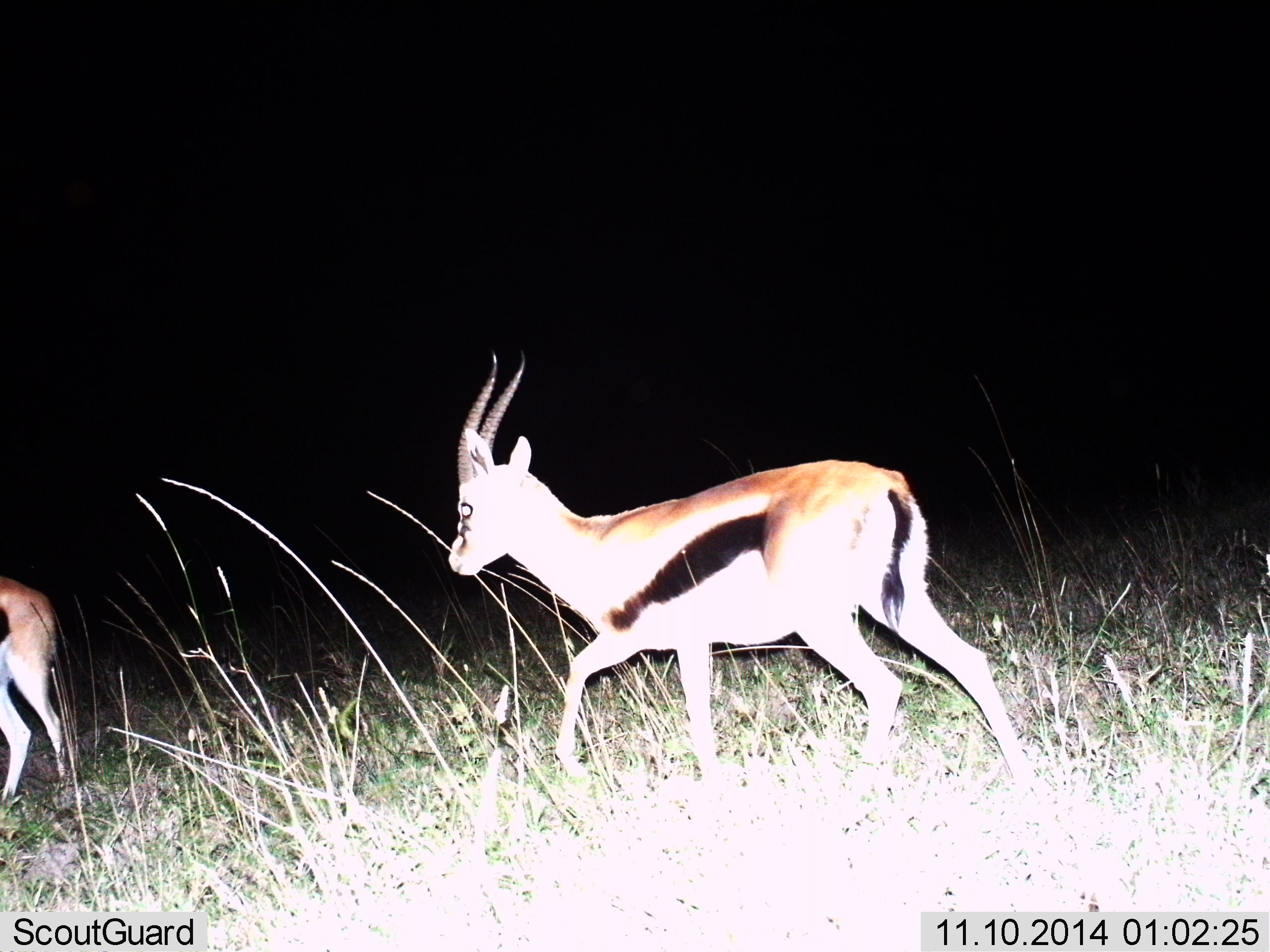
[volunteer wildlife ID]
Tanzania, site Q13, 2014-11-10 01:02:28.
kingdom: Animalia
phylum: Chordata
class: Mammalia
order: Artiodactyla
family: Bovidae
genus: Eudorcas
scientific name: Eudorcas thomsonii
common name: thomson's gazelle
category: gazellethomsons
Gazellethomsons (thomson's gazelle) (Eudorcas thomsonii), count 2. Behavior (volunteer vote fractions): standing 30%, resting 0%, moving 90%, interacting 0%. Young present (vote fraction): 0%. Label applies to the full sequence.